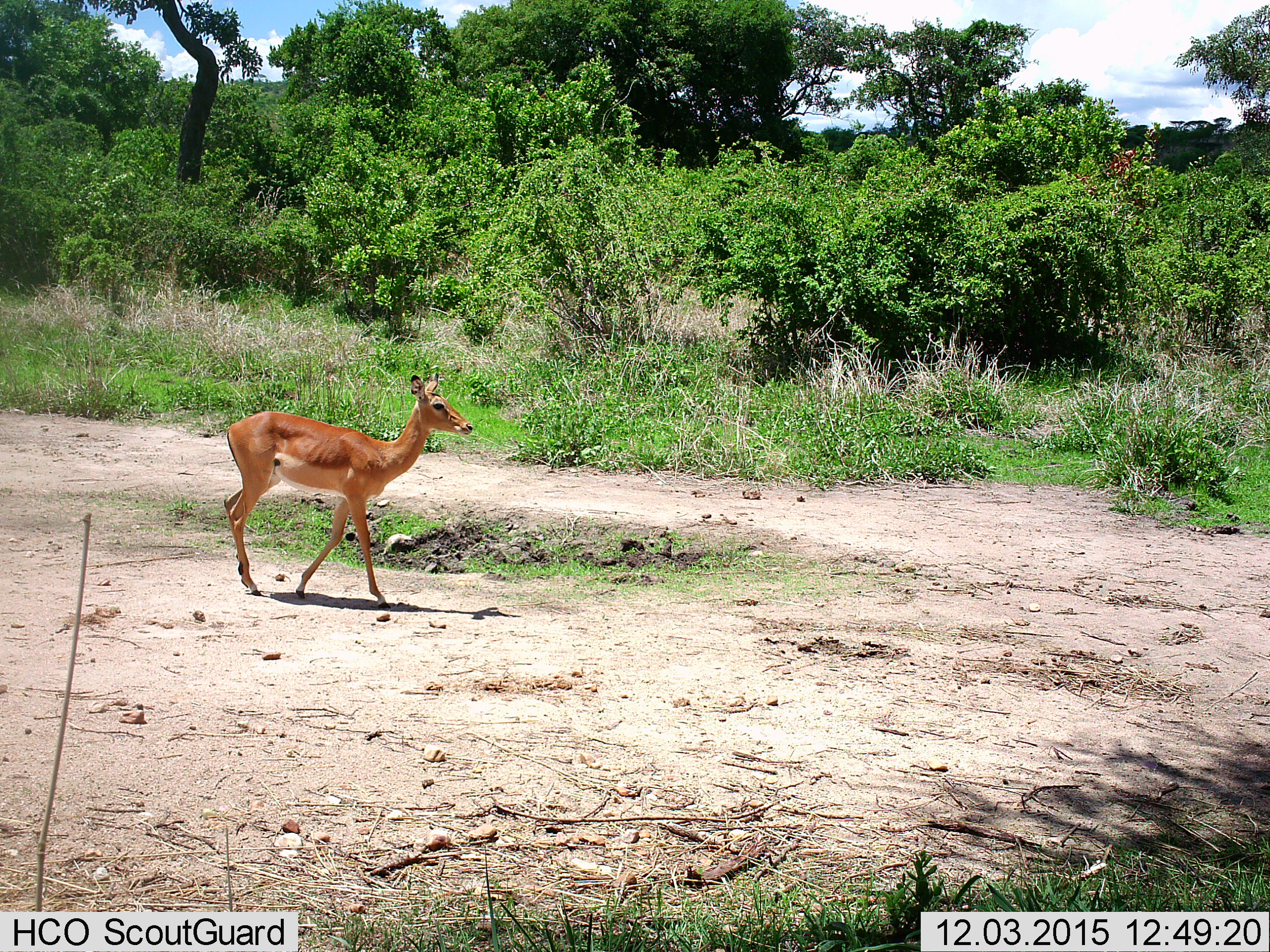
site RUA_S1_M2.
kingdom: Animalia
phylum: Chordata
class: Mammalia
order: Artiodactyla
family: Bovidae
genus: Aepyceros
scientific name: Aepyceros melampus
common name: impala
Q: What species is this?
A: Impala (Aepyceros melampus).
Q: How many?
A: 1.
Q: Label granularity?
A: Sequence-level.